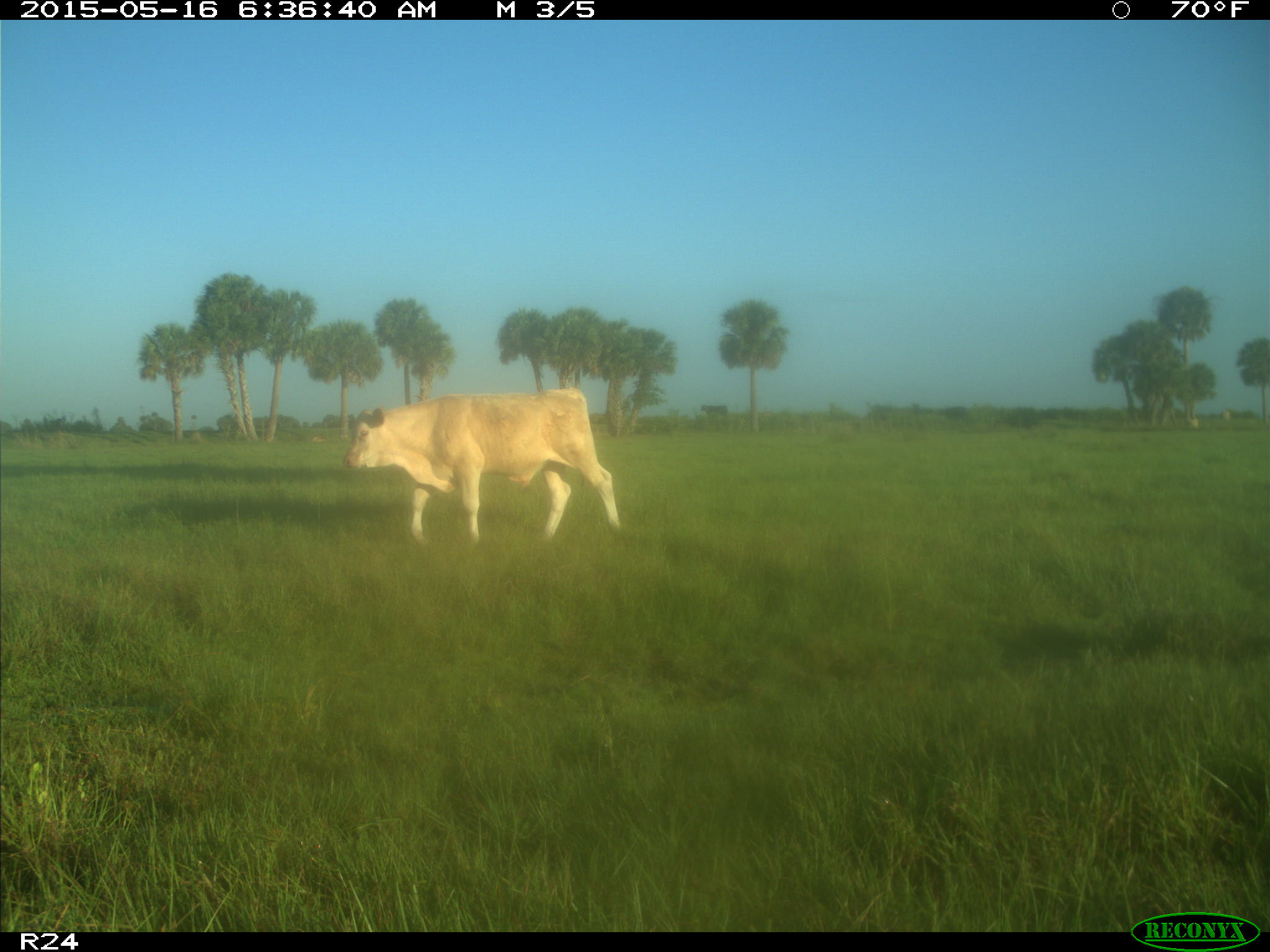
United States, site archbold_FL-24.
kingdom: Animalia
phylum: Chordata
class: Mammalia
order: Artiodactyla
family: Bovidae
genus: Bos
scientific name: Bos taurus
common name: domestic cow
Bos taurus (domestic cow).